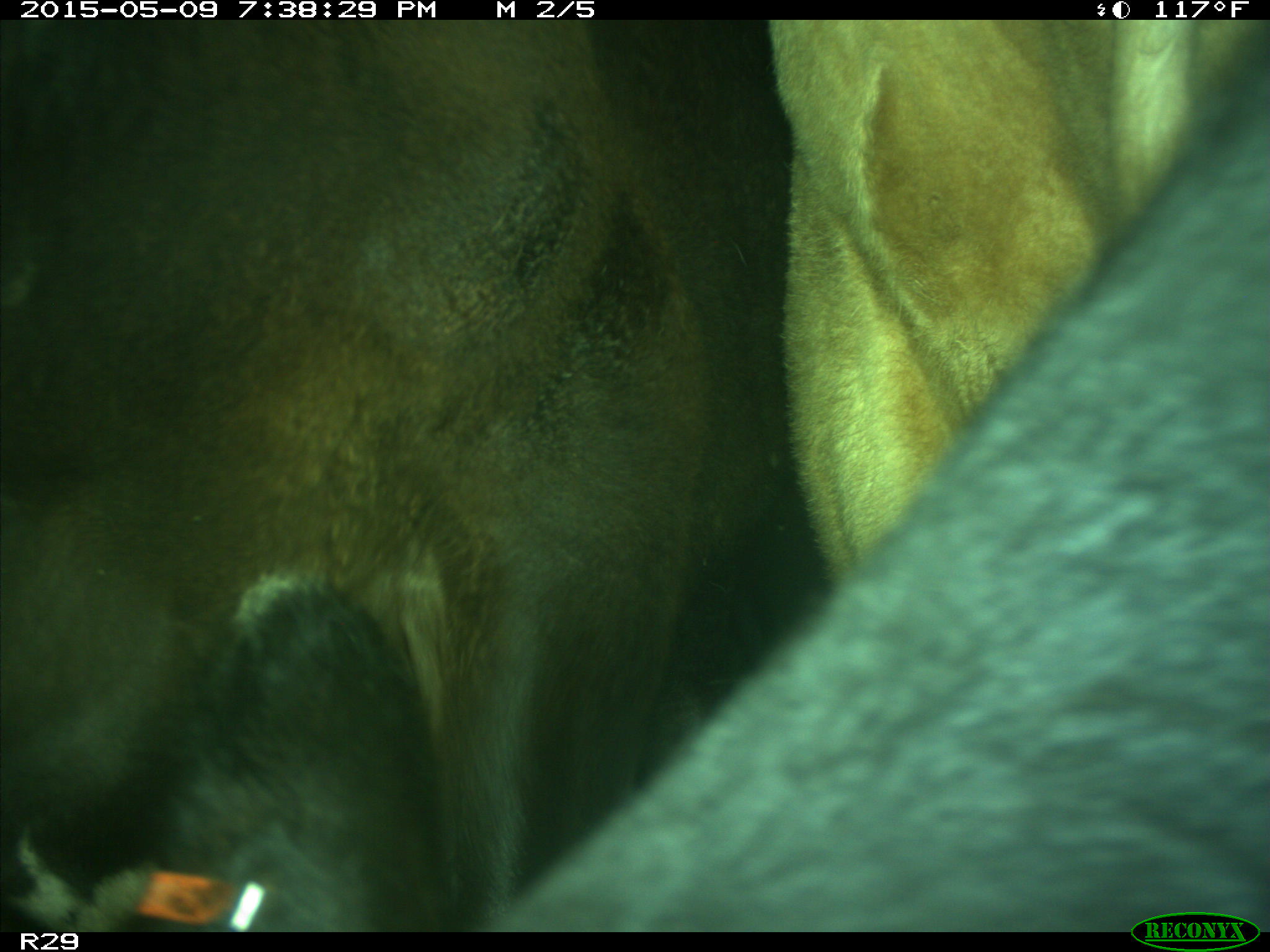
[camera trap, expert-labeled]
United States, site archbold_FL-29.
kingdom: Animalia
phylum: Chordata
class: Mammalia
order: Artiodactyla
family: Bovidae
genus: Bos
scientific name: Bos taurus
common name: domestic cow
Bos taurus (domestic cow).